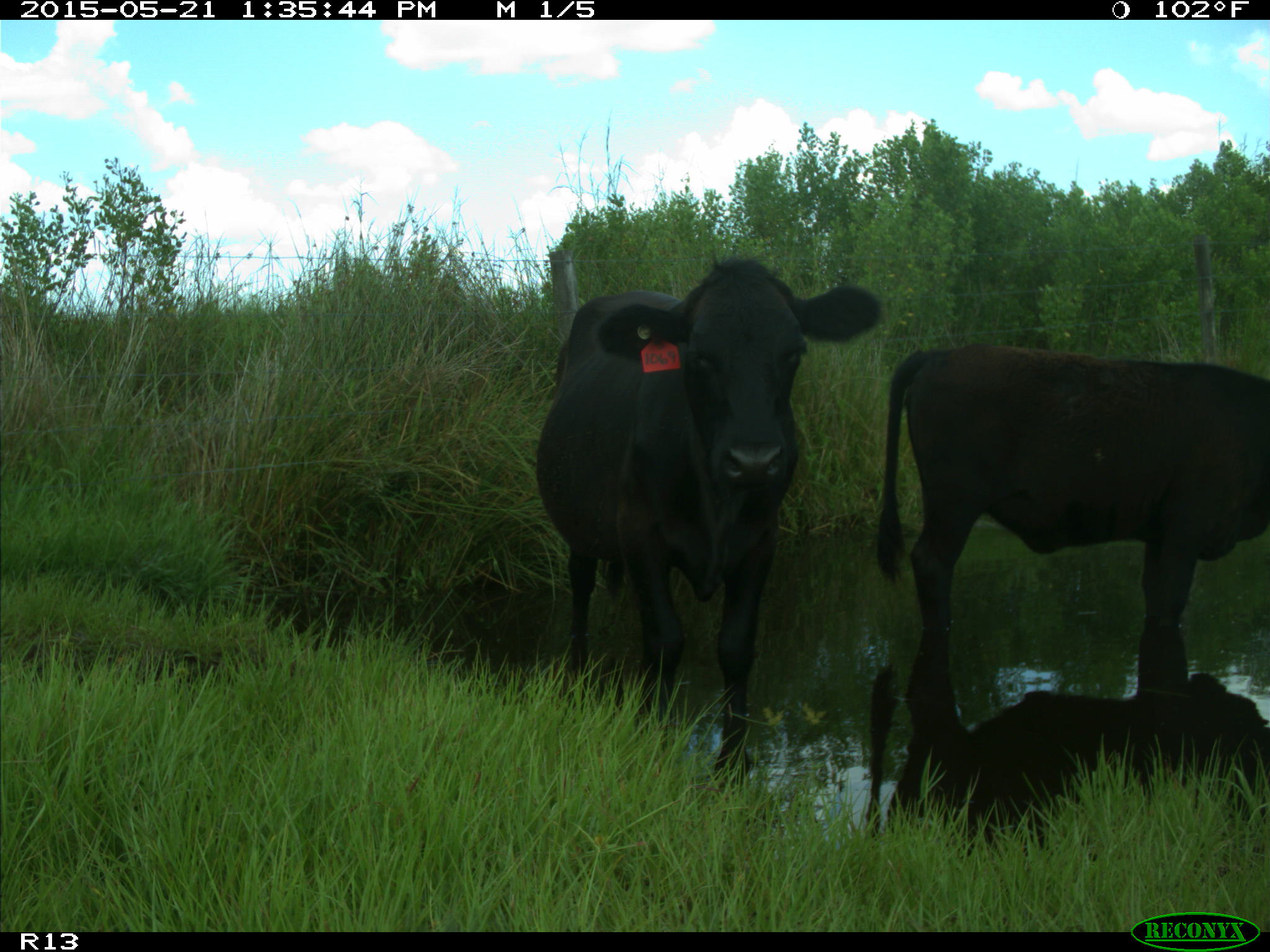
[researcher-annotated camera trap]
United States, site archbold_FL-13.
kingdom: Animalia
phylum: Chordata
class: Mammalia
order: Artiodactyla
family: Bovidae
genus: Bos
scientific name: Bos taurus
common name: domestic cow